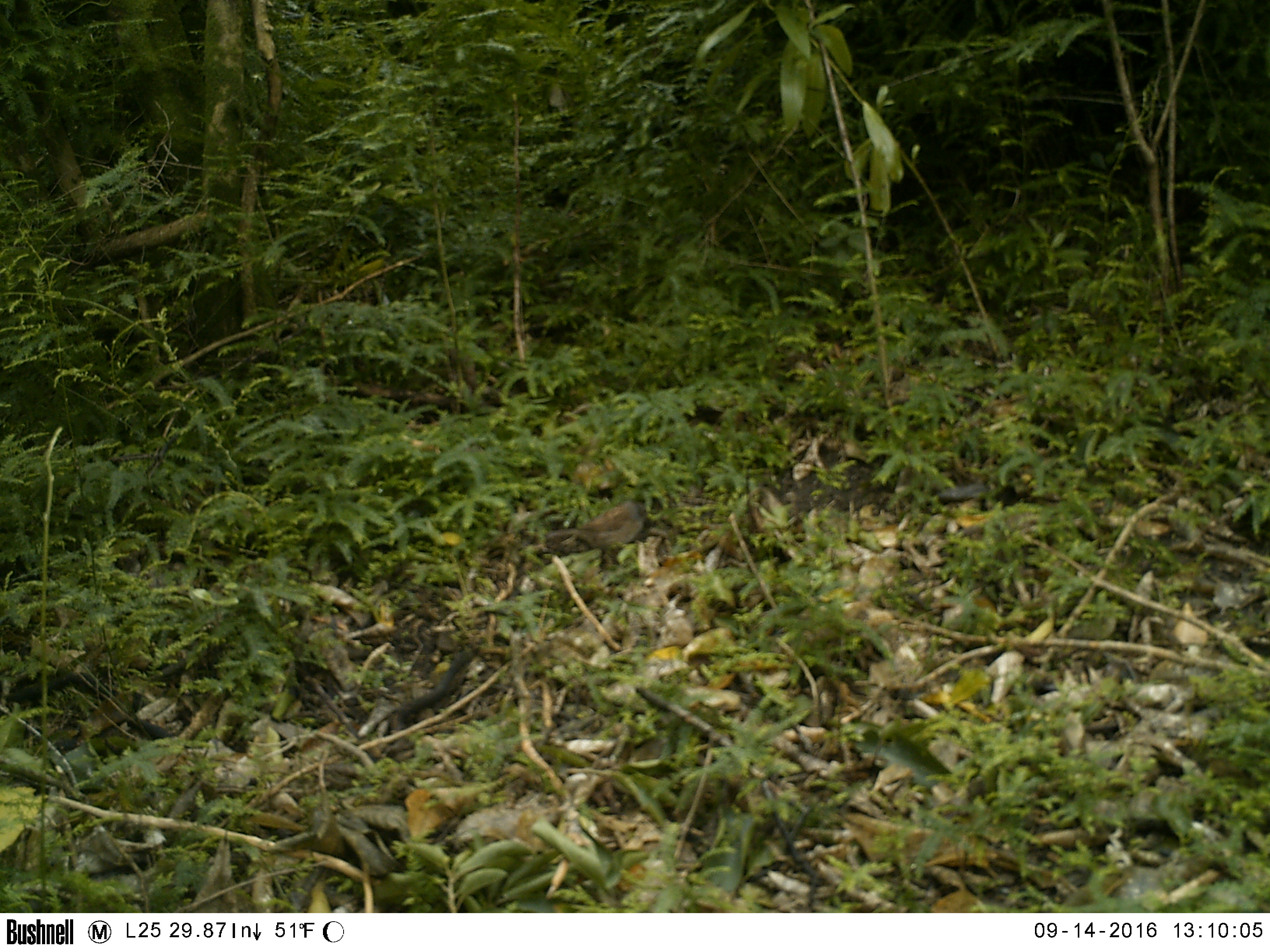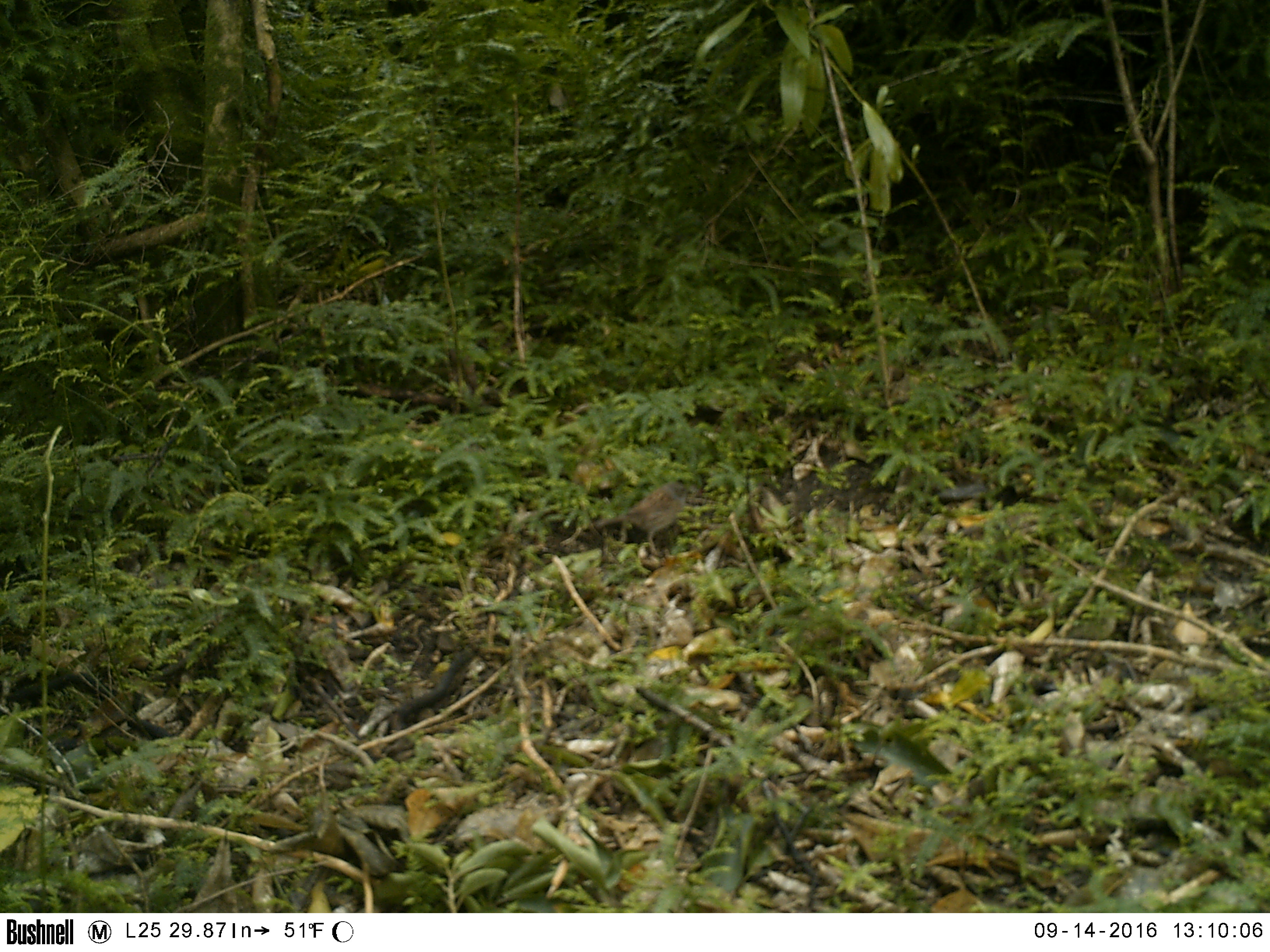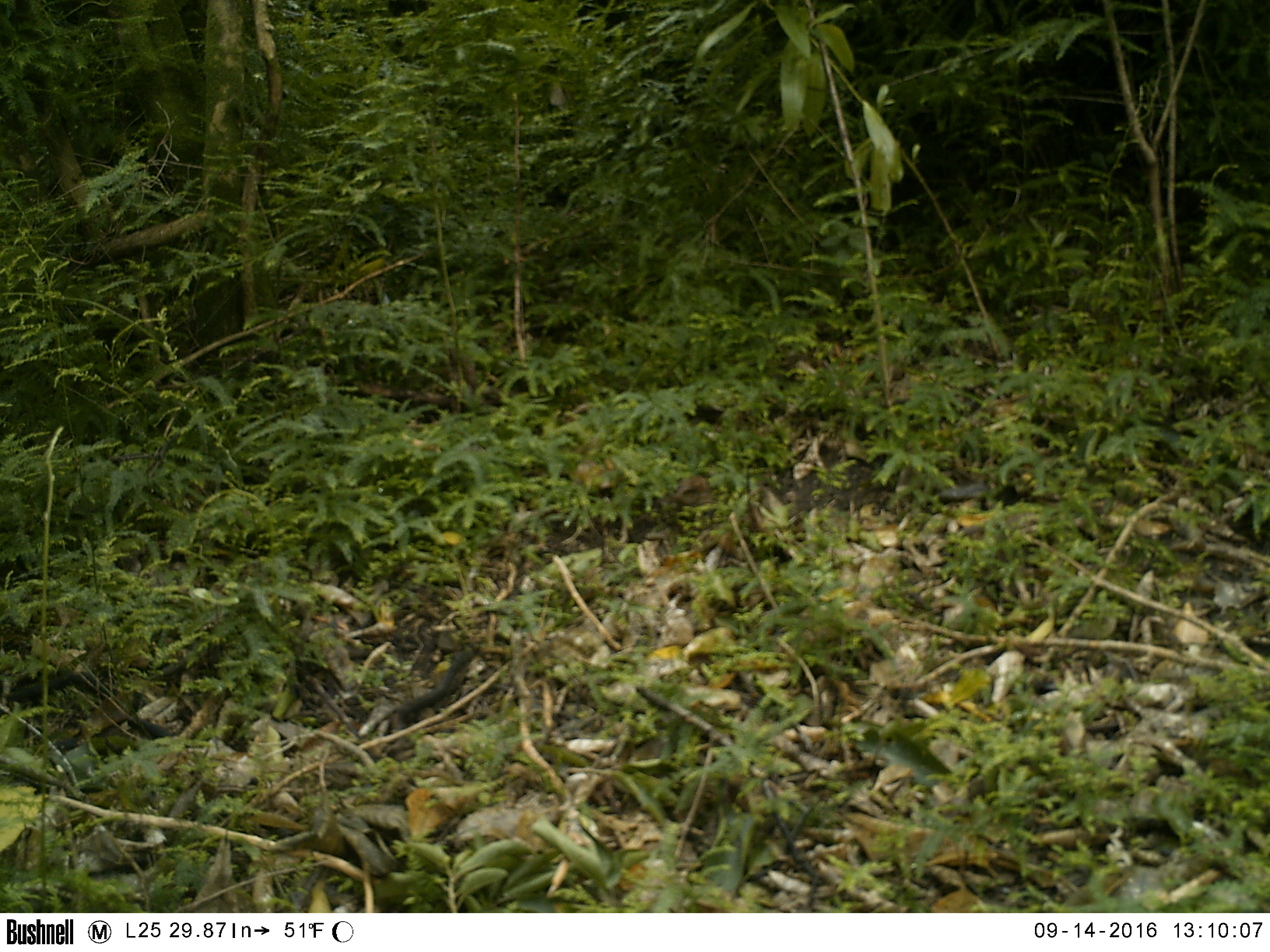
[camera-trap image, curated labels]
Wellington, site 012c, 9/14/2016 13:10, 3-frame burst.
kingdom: Animalia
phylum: Chordata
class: Aves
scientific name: Aves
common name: bird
Bird (Aves).